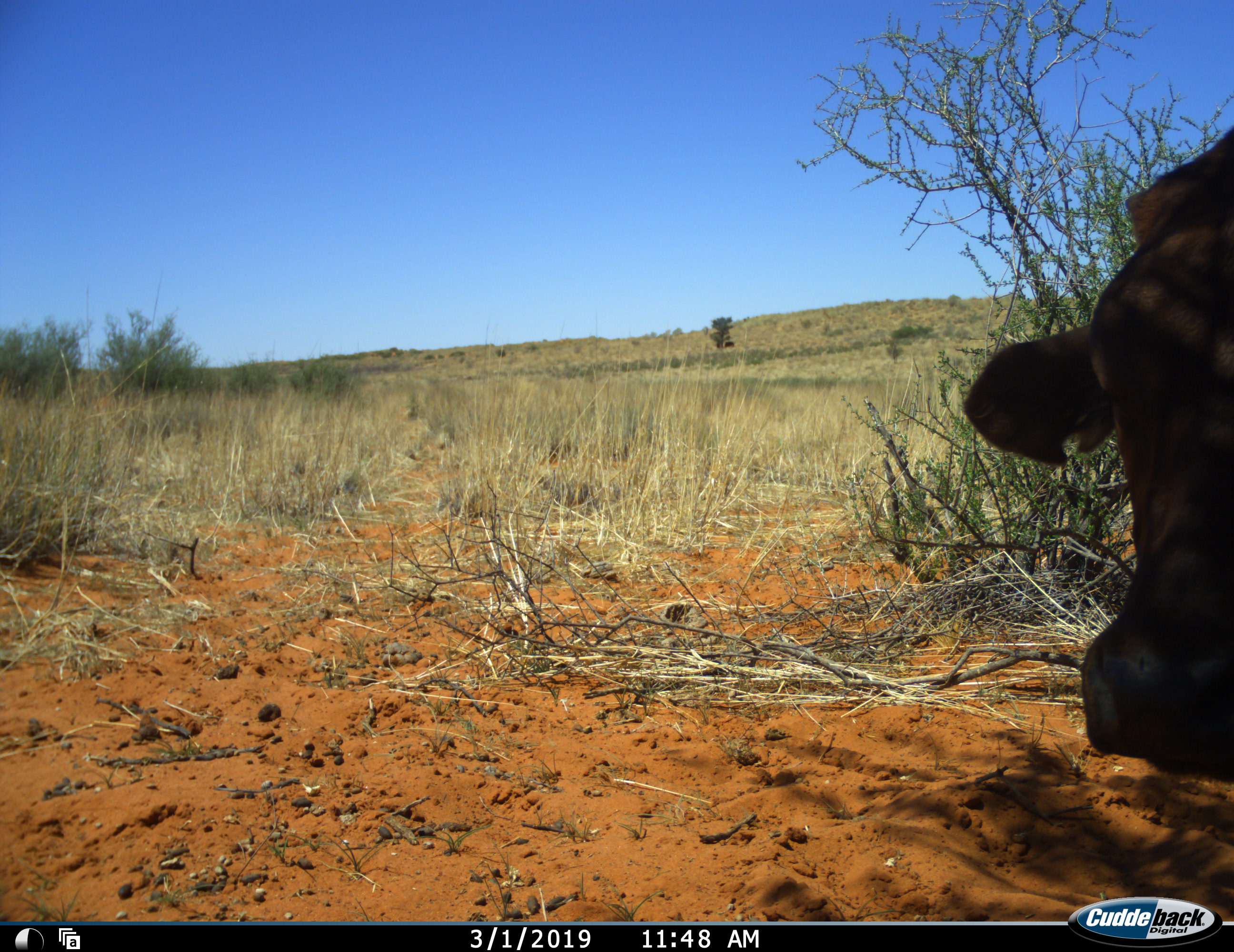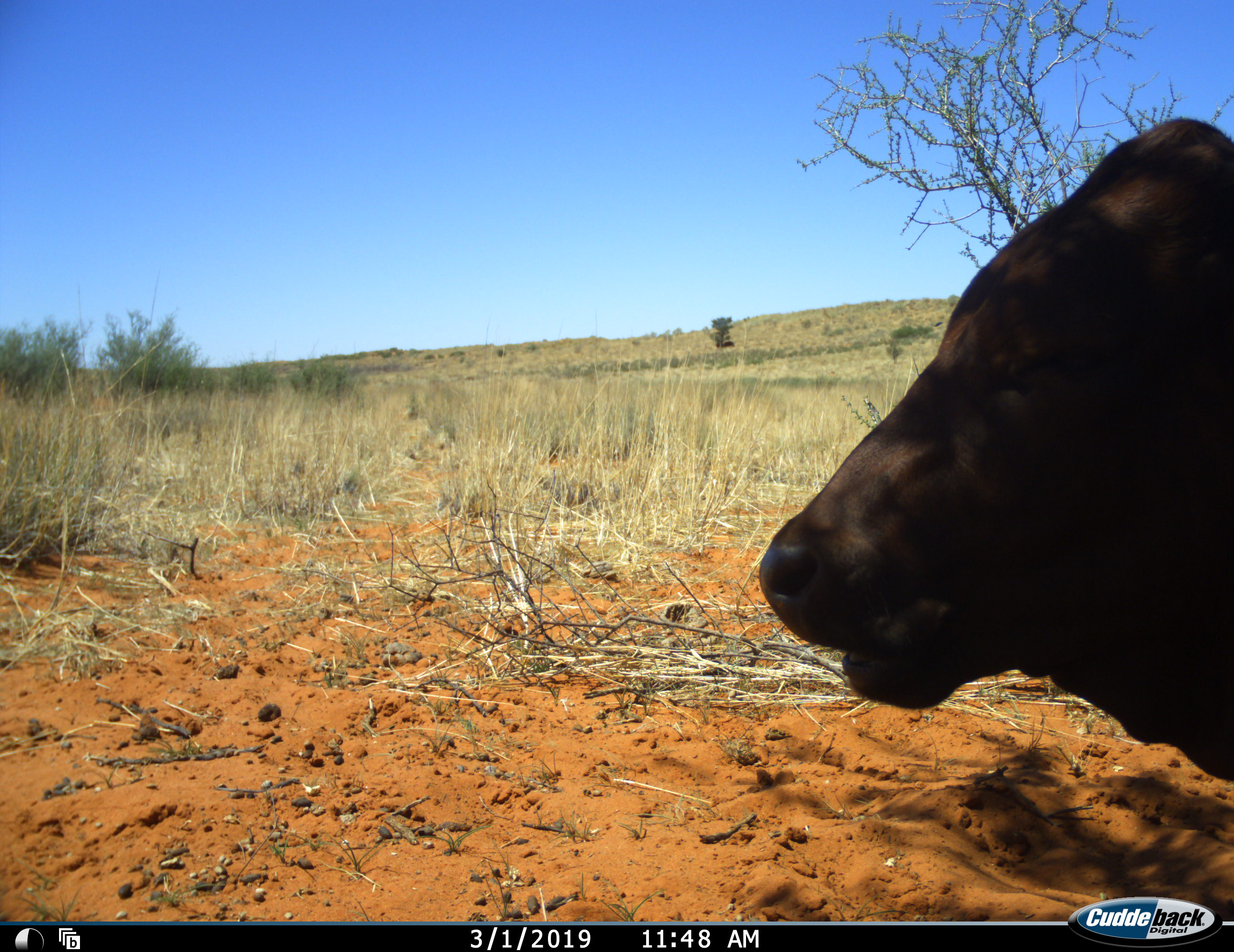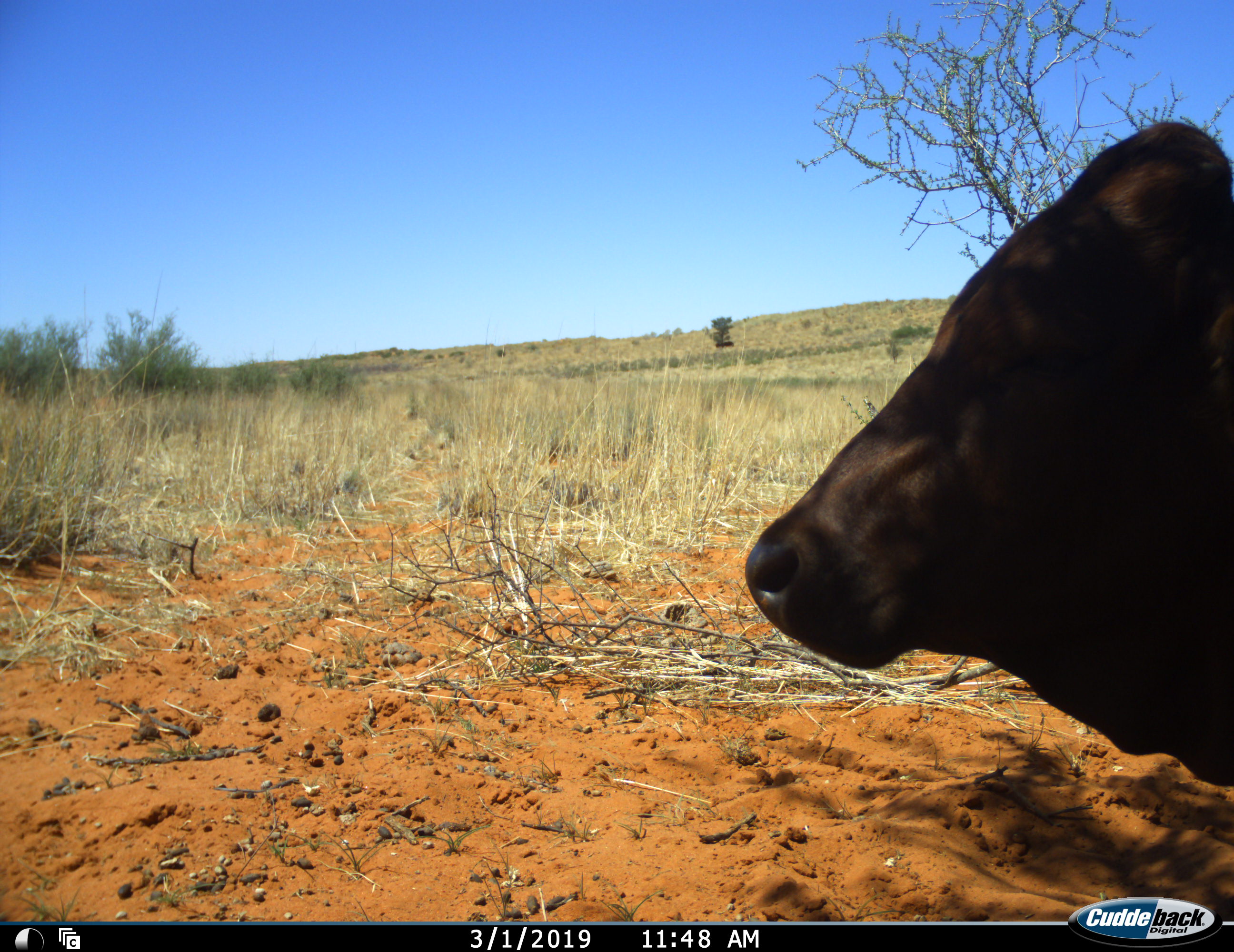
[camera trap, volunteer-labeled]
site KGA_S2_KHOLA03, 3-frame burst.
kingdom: Animalia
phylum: Chordata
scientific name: Vertebrata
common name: domestic animal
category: domesticanimal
Domesticanimal (domestic animal) (Vertebrata), count 1. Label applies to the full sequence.